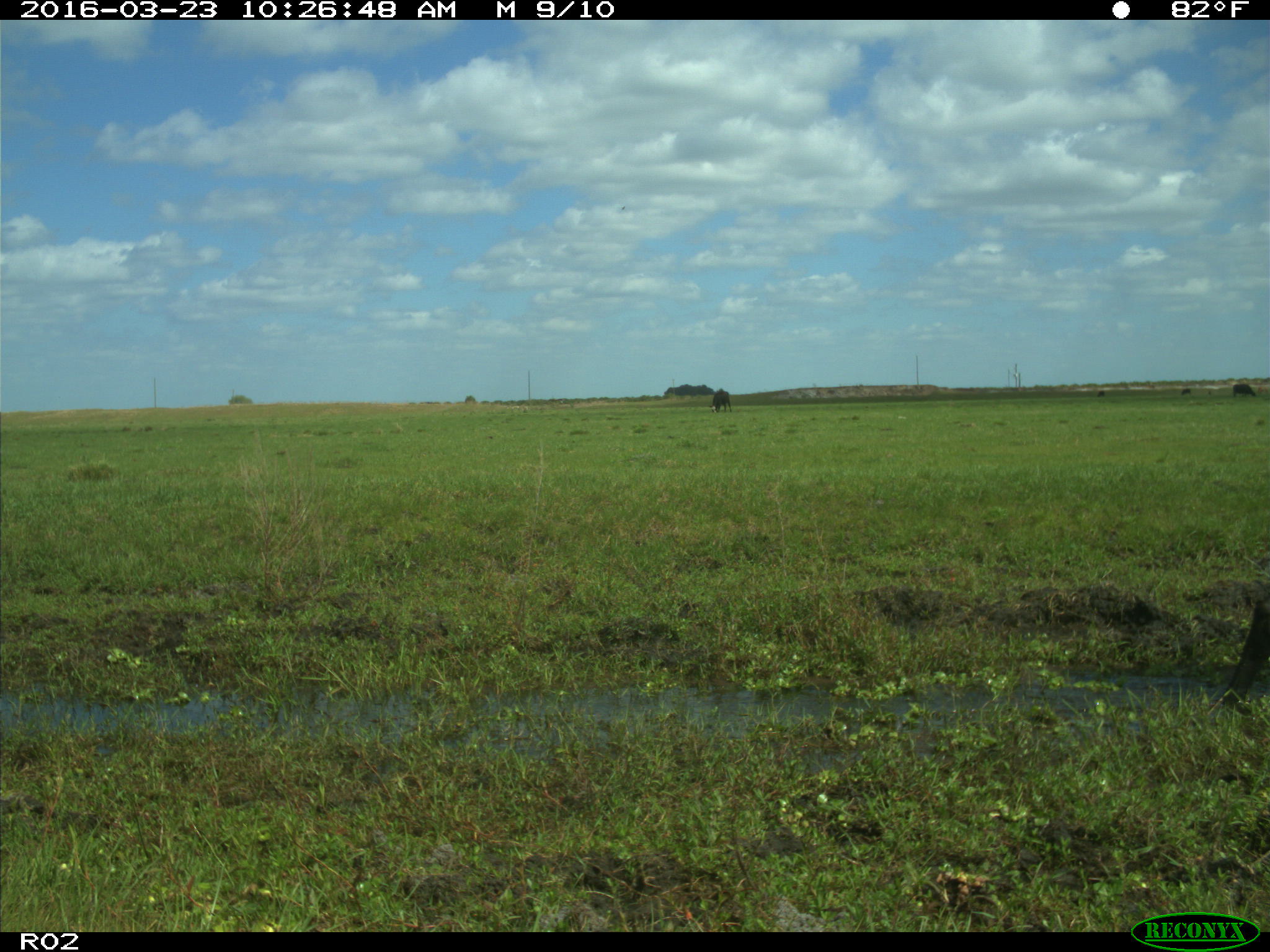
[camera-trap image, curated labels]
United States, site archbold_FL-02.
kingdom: Animalia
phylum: Chordata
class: Mammalia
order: Artiodactyla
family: Bovidae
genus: Bos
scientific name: Bos taurus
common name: domestic cow